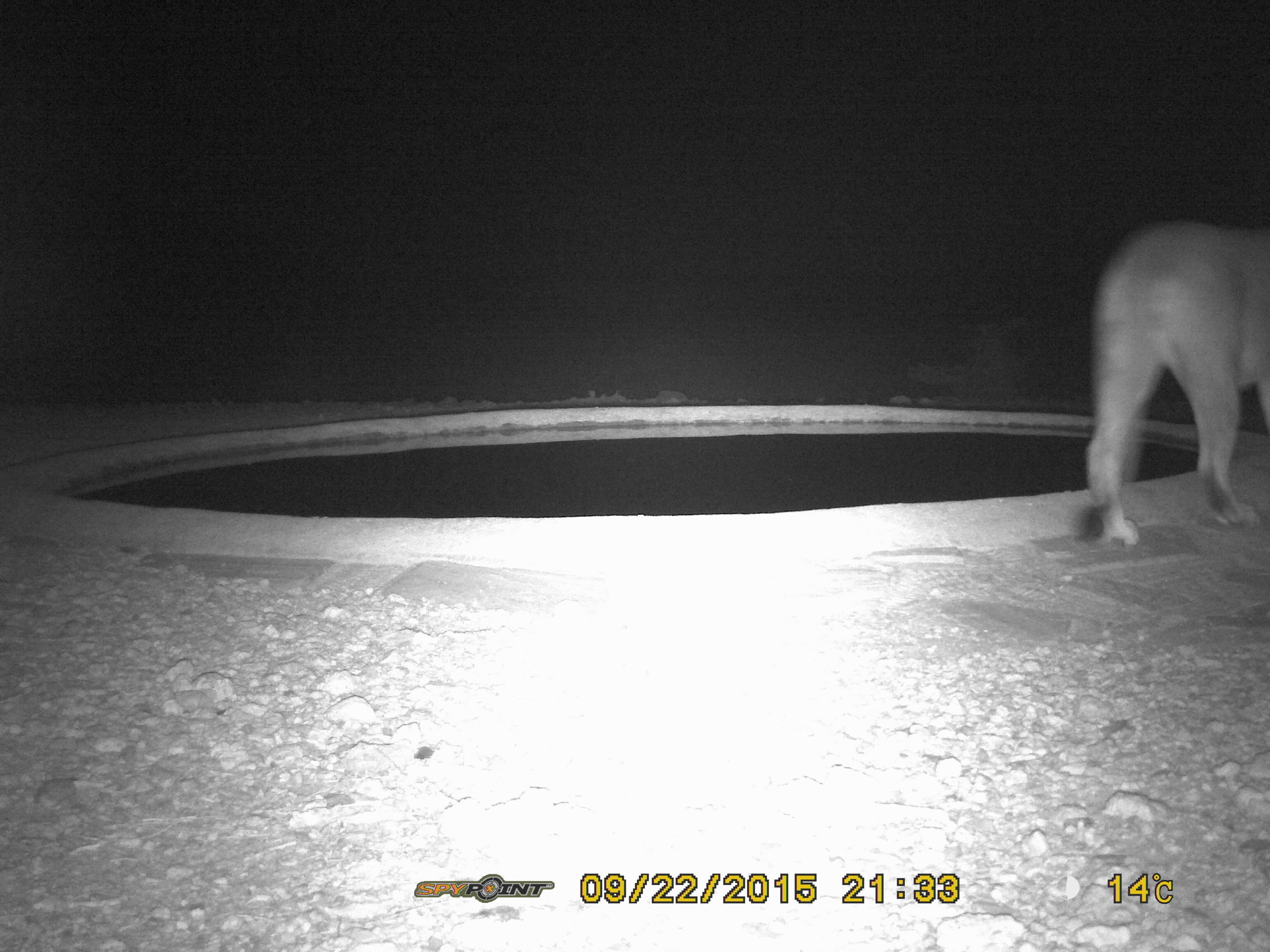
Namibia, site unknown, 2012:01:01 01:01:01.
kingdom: Animalia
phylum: Chordata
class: Mammalia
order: Carnivora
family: Felidae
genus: Panthera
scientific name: Panthera leo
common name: lion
Panthera leo (lion).